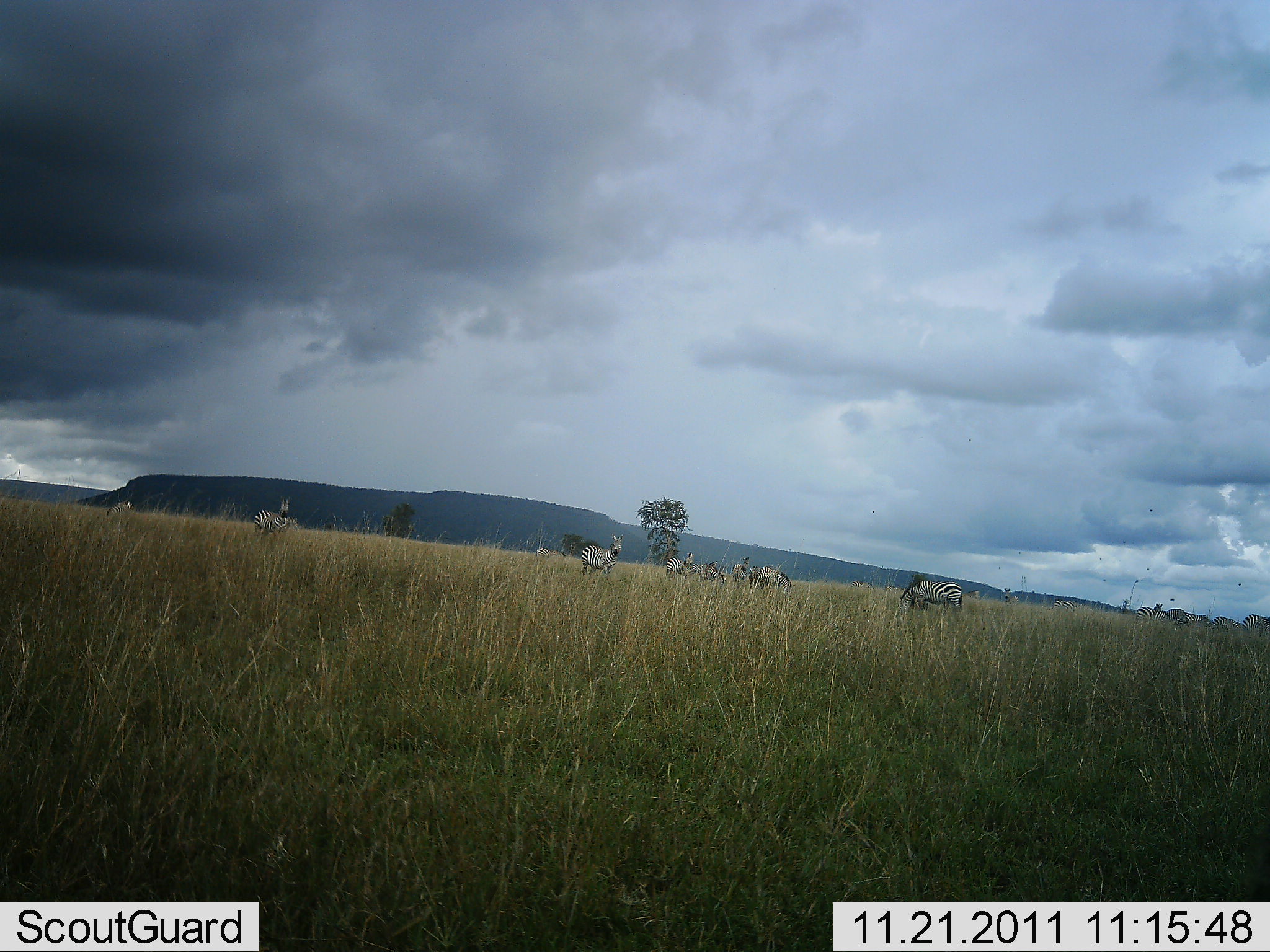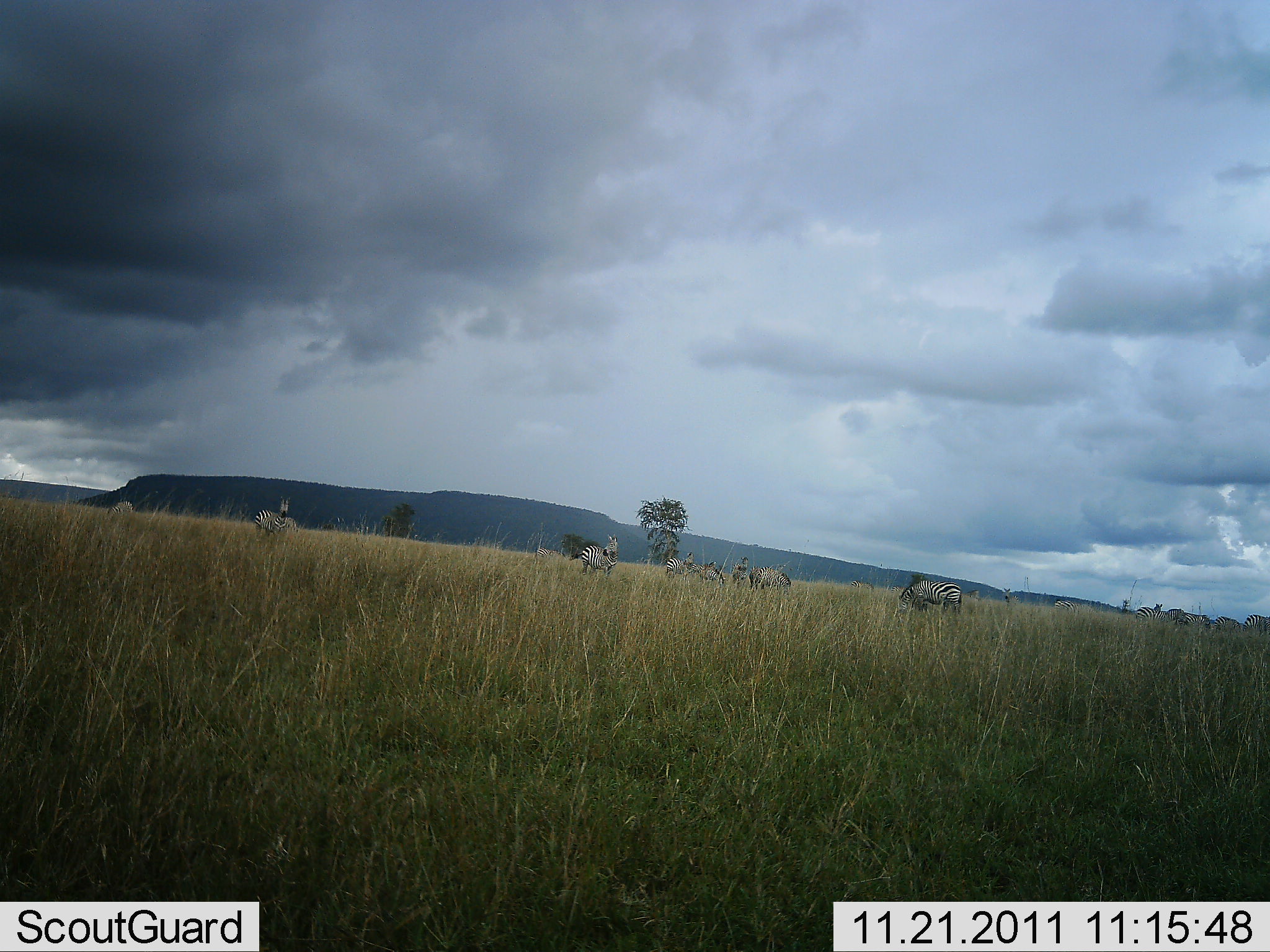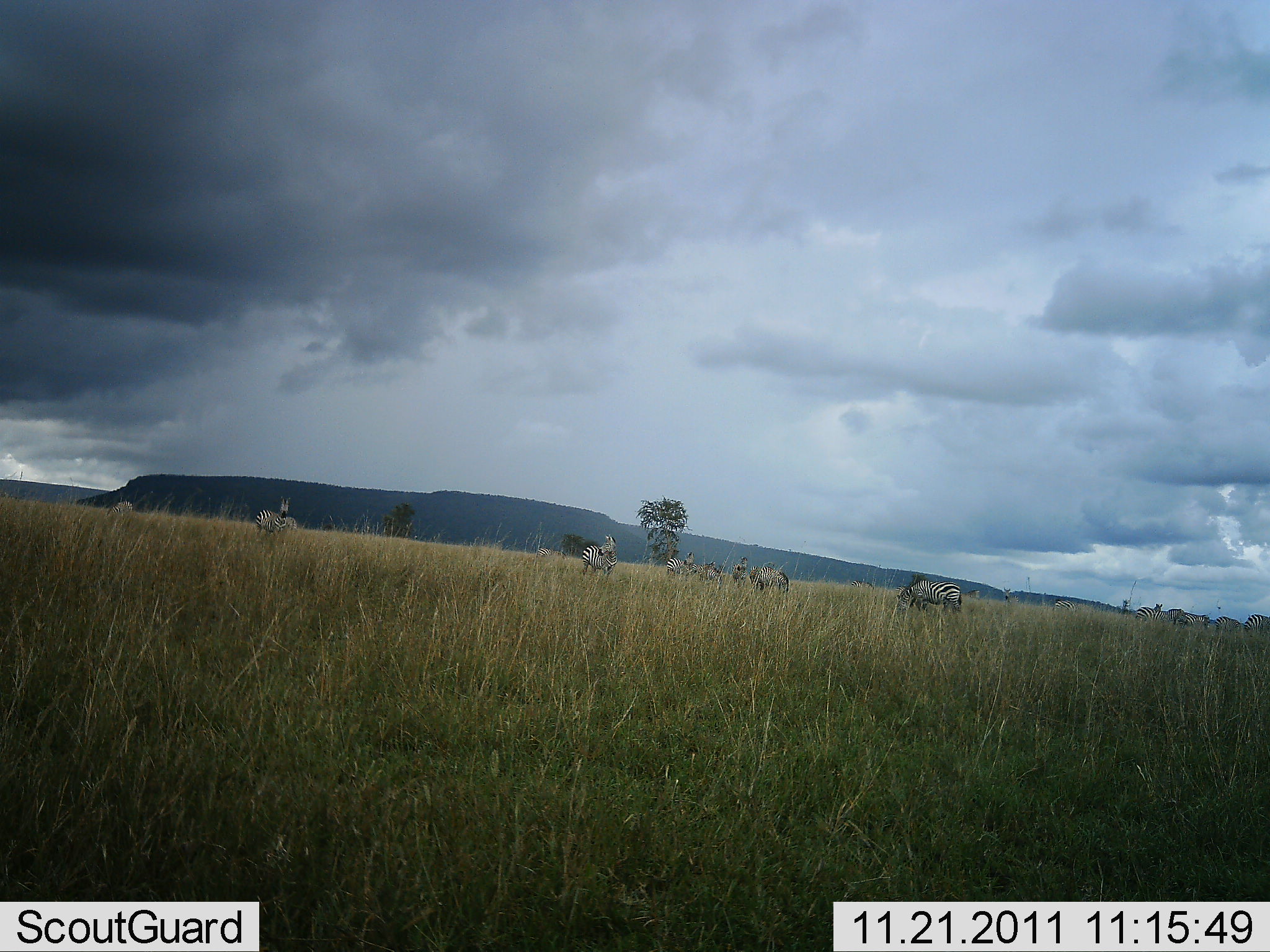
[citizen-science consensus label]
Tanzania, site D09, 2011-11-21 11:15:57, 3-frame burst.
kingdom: Animalia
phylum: Chordata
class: Mammalia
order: Perissodactyla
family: Equidae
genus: Equus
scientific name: Equus quagga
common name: plains zebra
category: zebra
Zebra (plains zebra) (Equus quagga), count 7. Behavior (volunteer vote fractions): standing 71%, resting 7%, moving 0%, interacting 7%. Young present (vote fraction): 0%. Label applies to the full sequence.